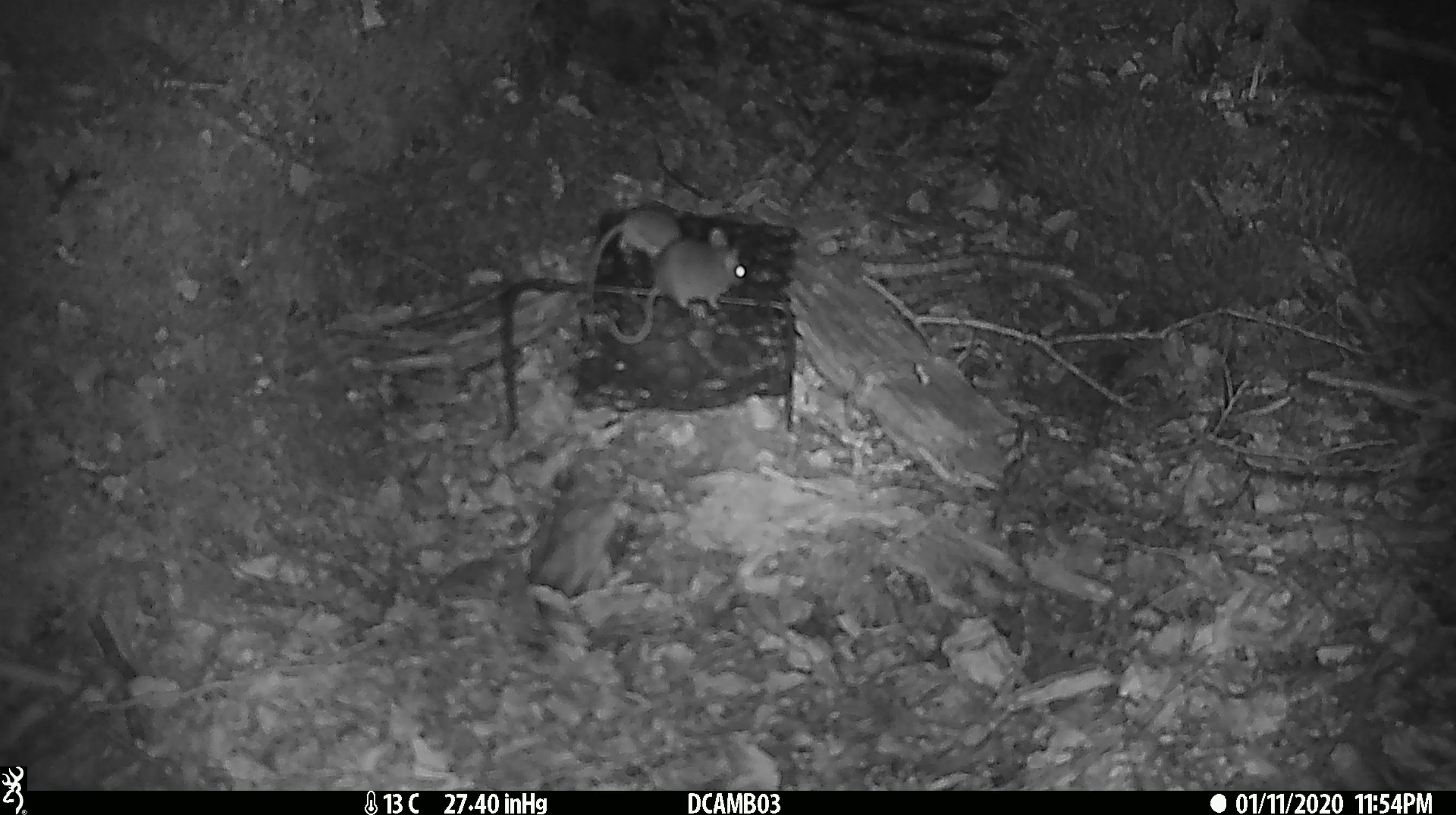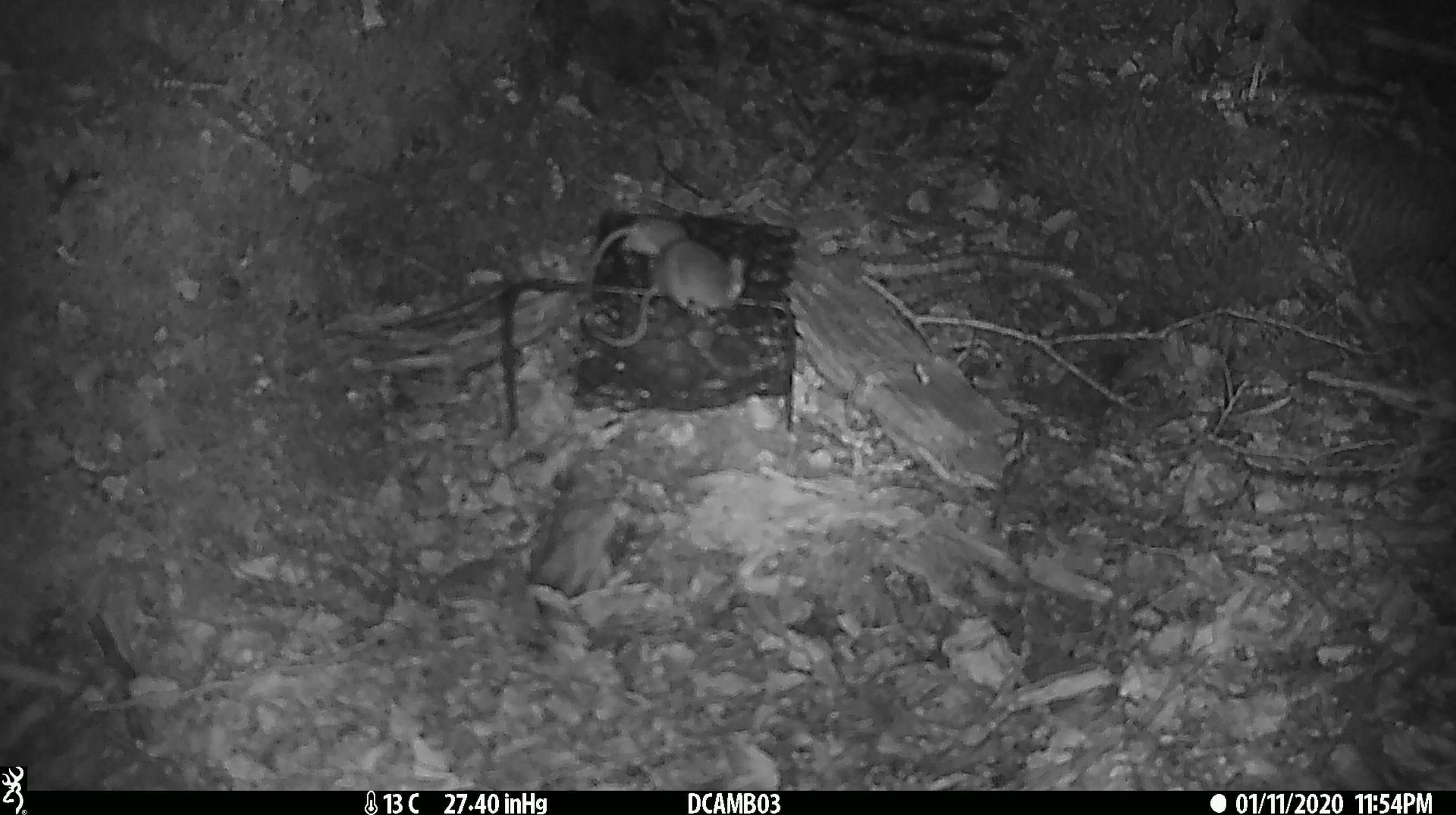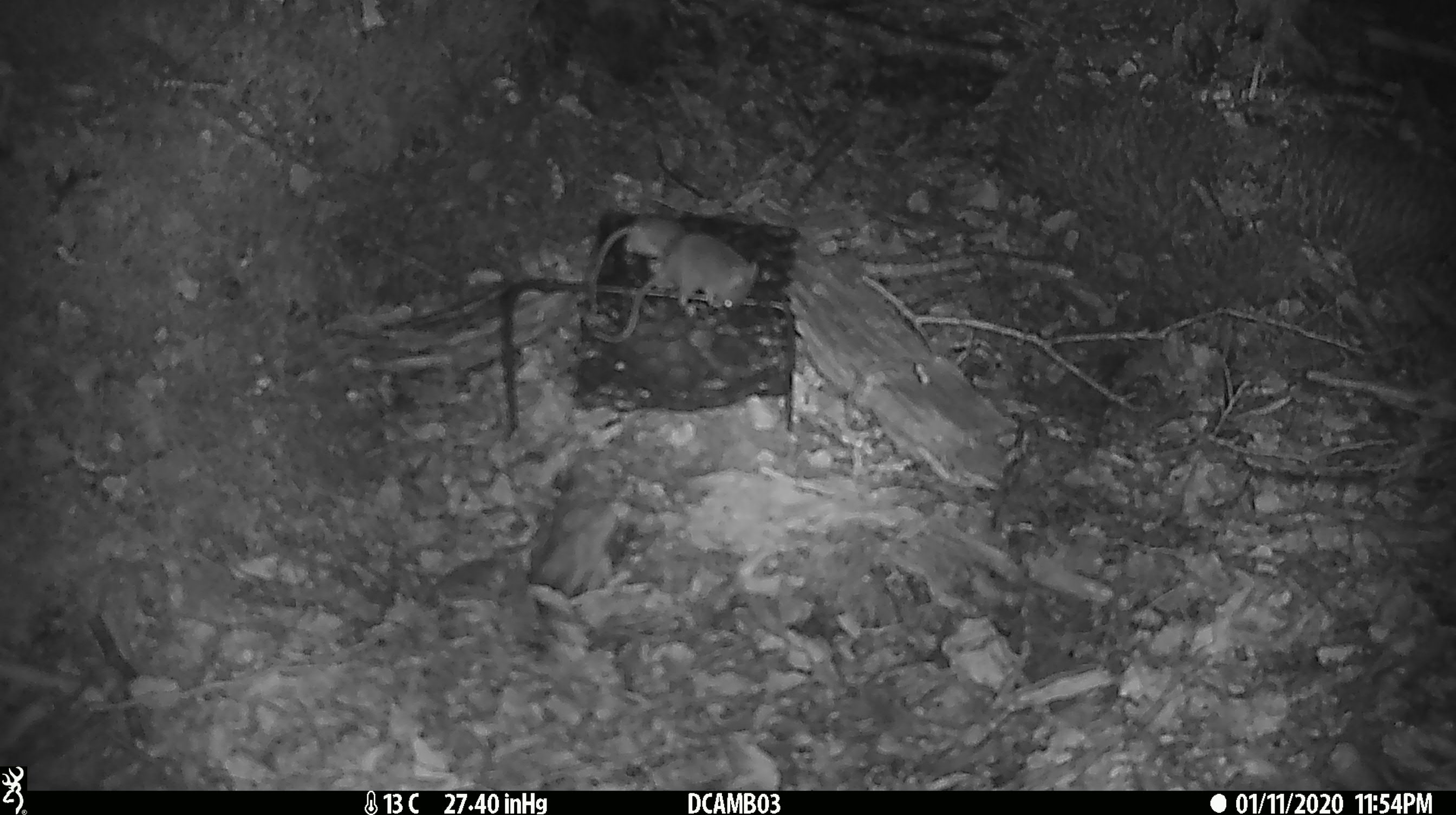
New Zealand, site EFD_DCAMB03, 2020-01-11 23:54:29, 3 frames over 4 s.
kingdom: Animalia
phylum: Chordata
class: Mammalia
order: Rodentia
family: Muridae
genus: Mus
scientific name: Mus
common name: mouse